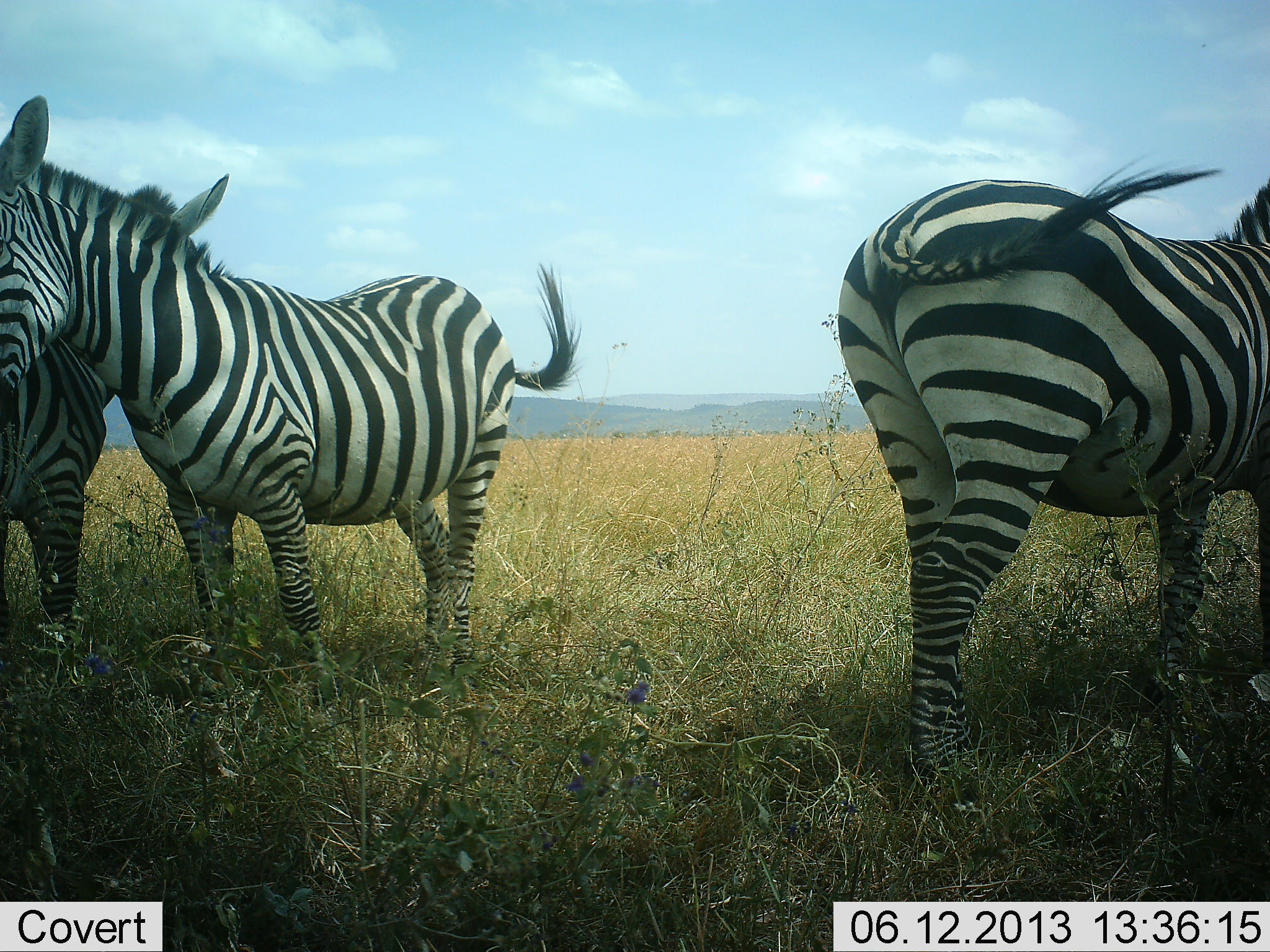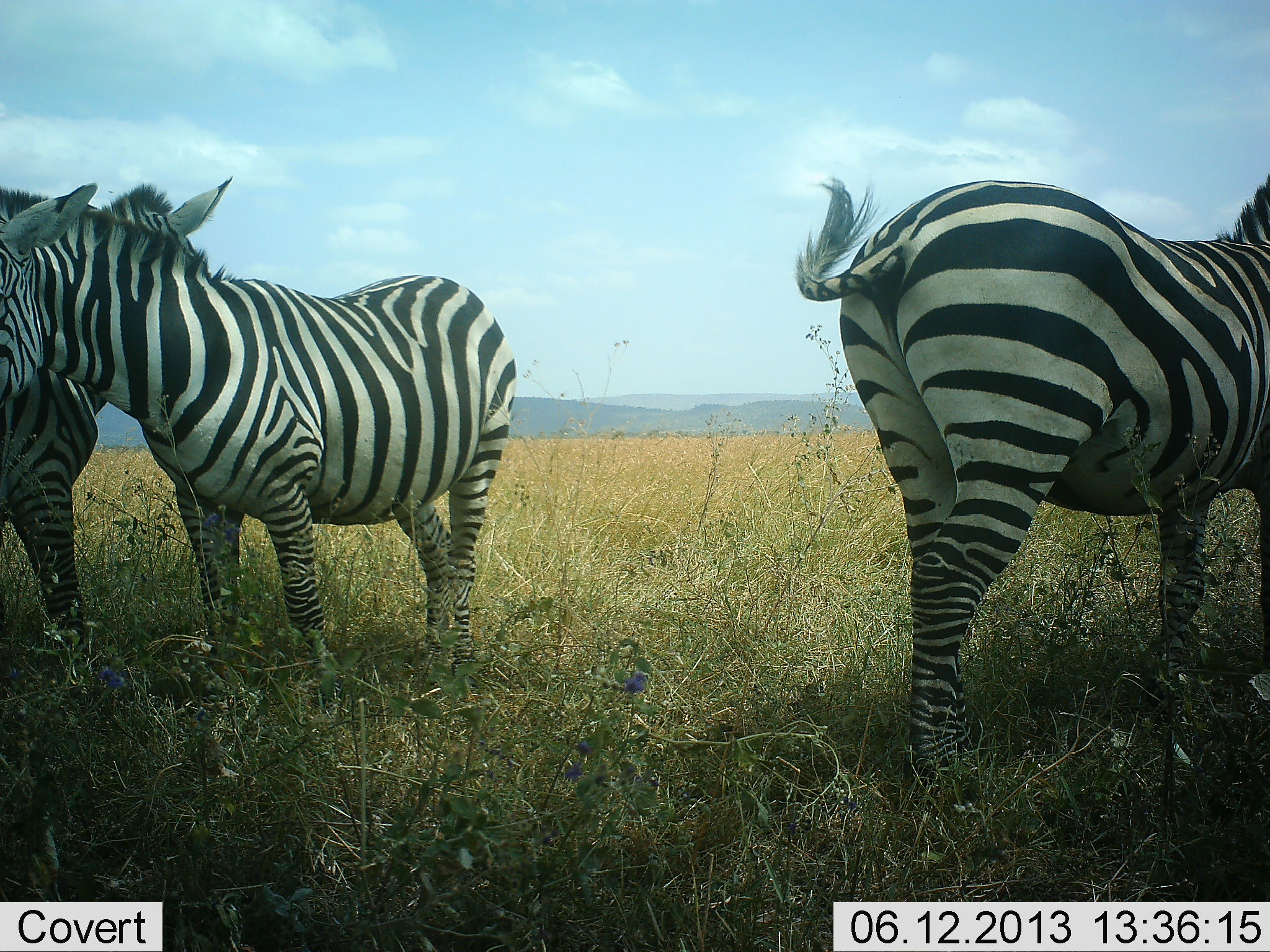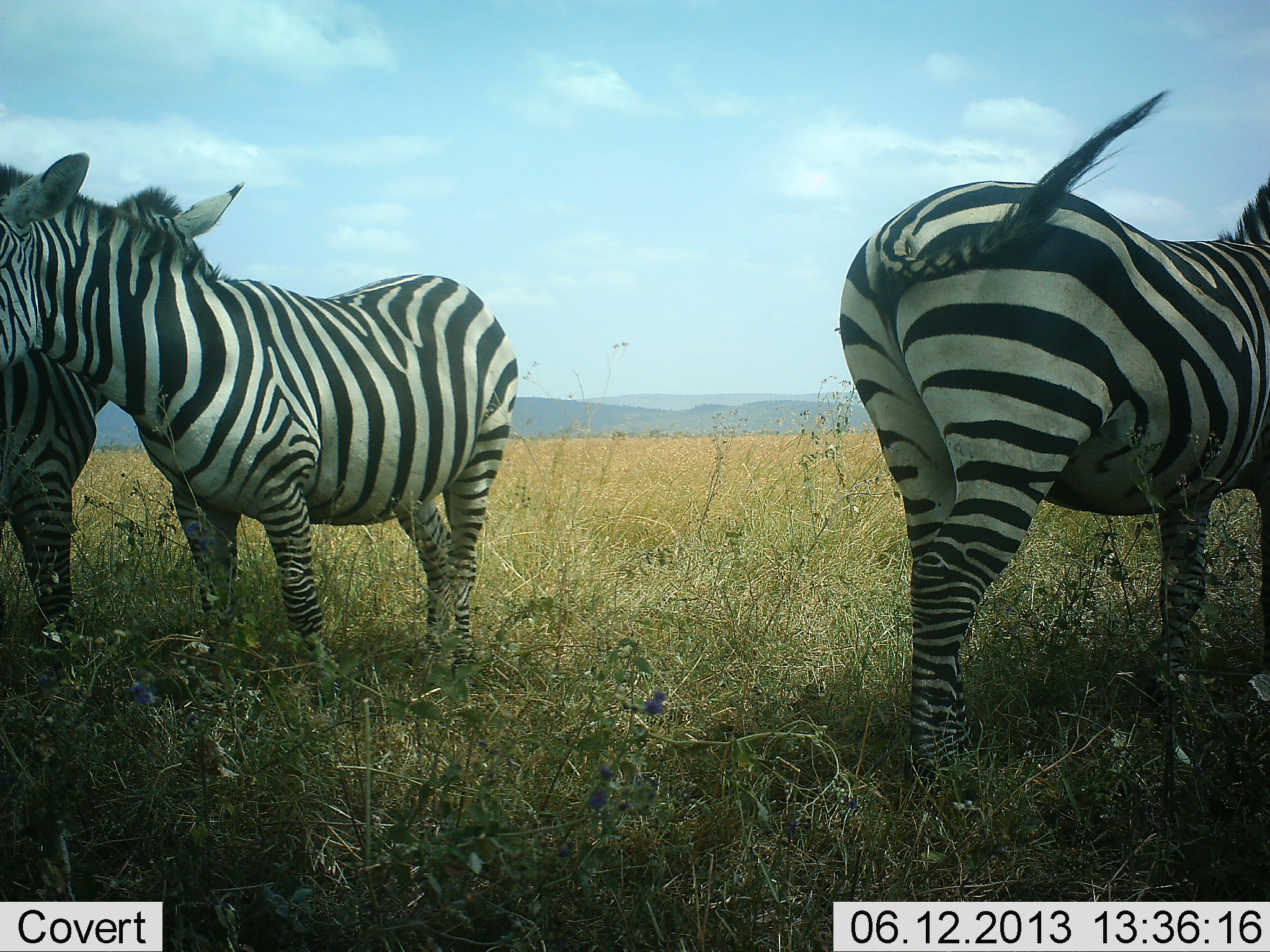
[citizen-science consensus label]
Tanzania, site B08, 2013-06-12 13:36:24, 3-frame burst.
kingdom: Animalia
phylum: Chordata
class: Mammalia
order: Perissodactyla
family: Equidae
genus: Equus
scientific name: Equus quagga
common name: plains zebra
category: zebra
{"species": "zebra (plains zebra) (Equus quagga)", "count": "3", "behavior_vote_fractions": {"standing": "94%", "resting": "0%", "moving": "0%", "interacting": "41%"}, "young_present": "0%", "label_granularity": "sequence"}